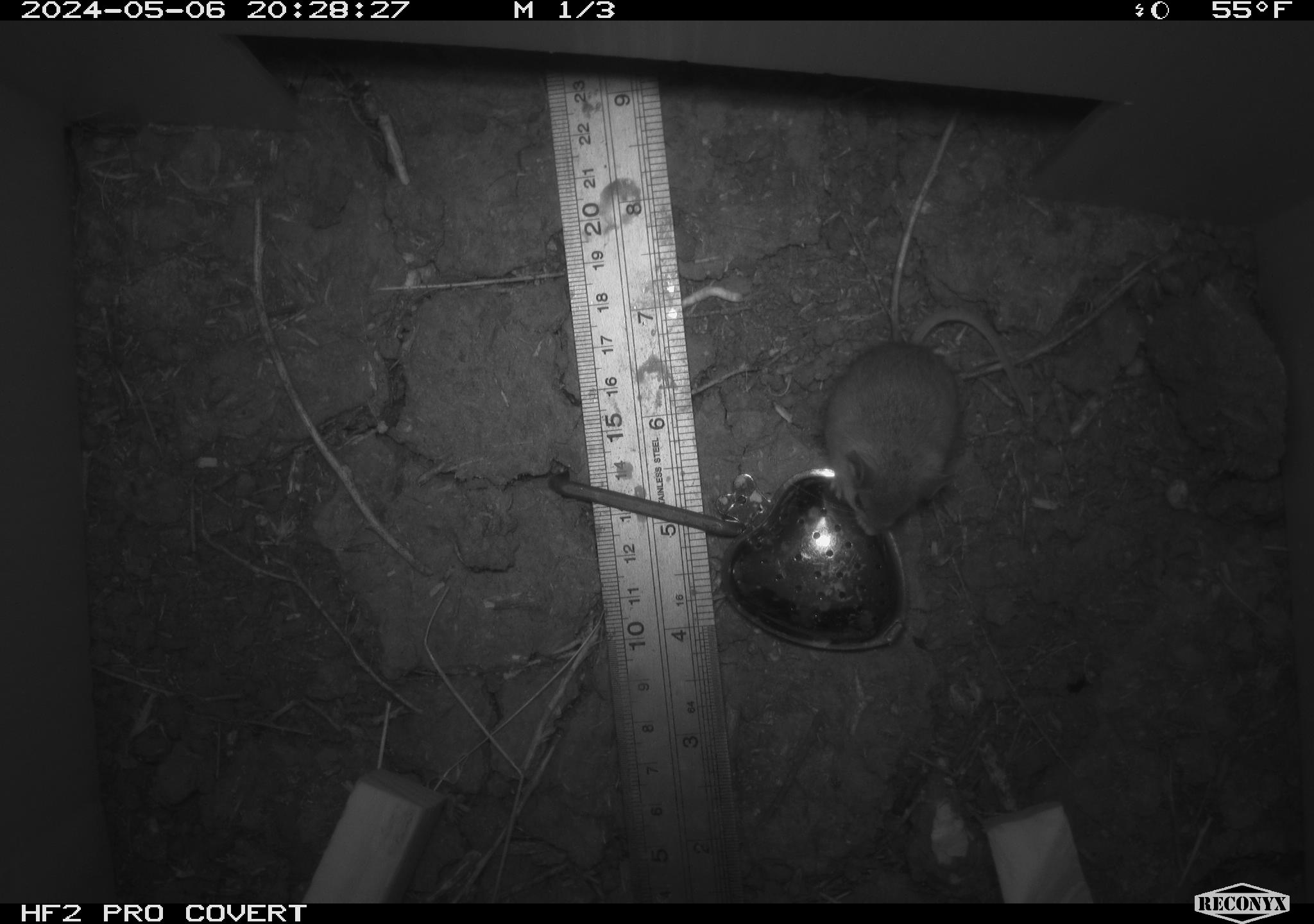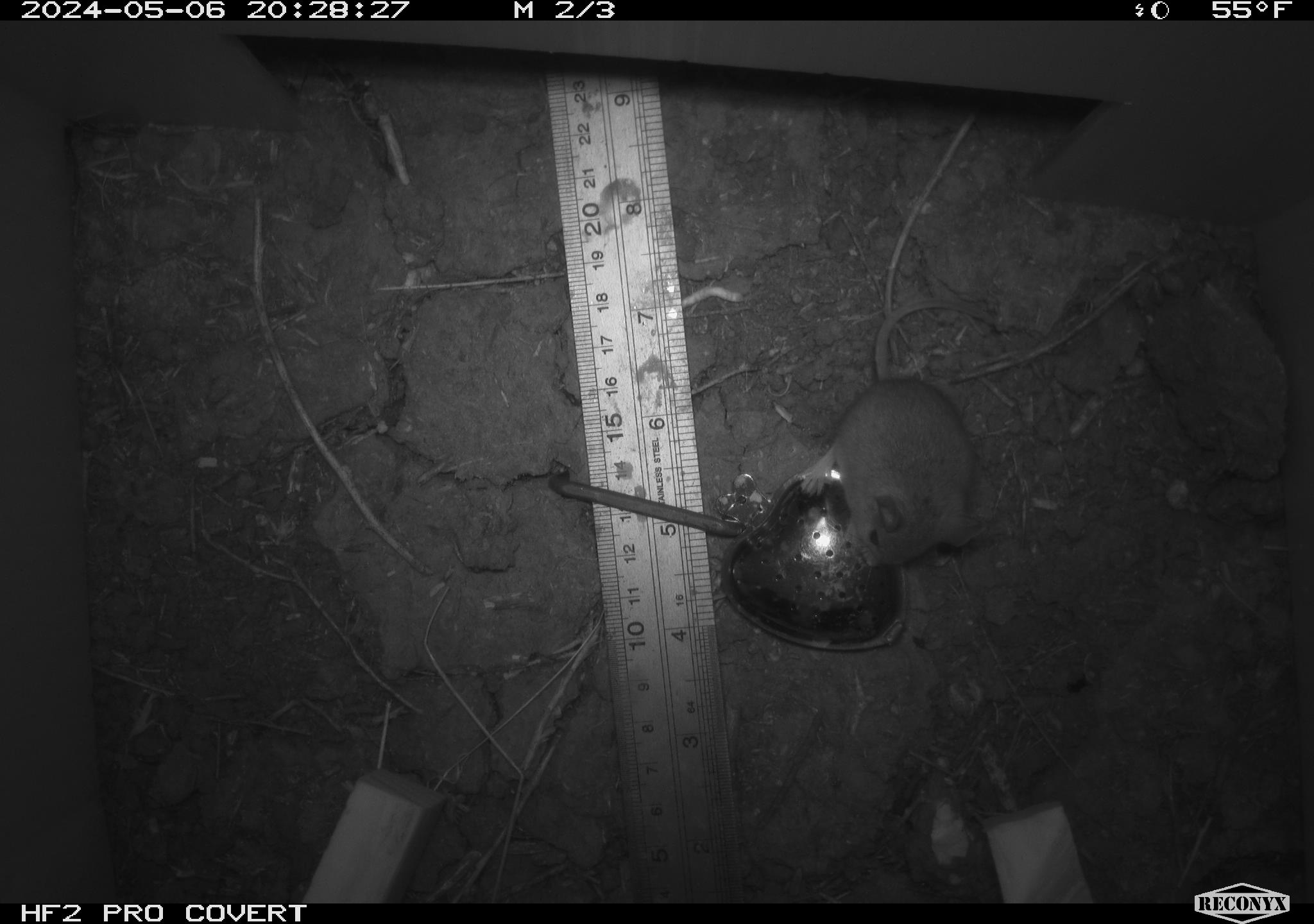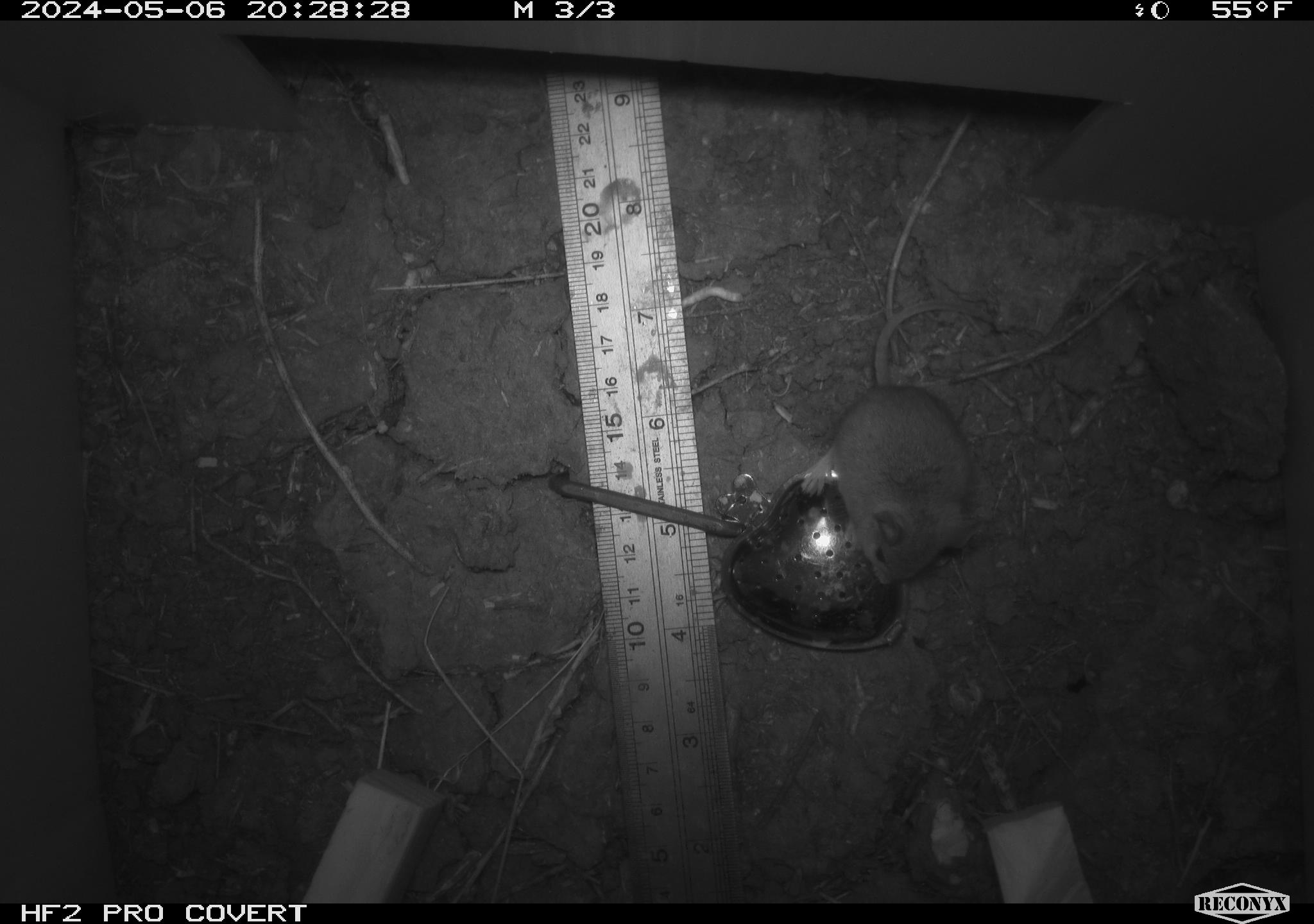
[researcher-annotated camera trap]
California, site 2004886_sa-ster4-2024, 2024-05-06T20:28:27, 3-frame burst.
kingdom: Animalia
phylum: Chordata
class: Mammalia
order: Rodentia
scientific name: Rodentia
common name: mouse species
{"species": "mouse species (Rodentia)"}